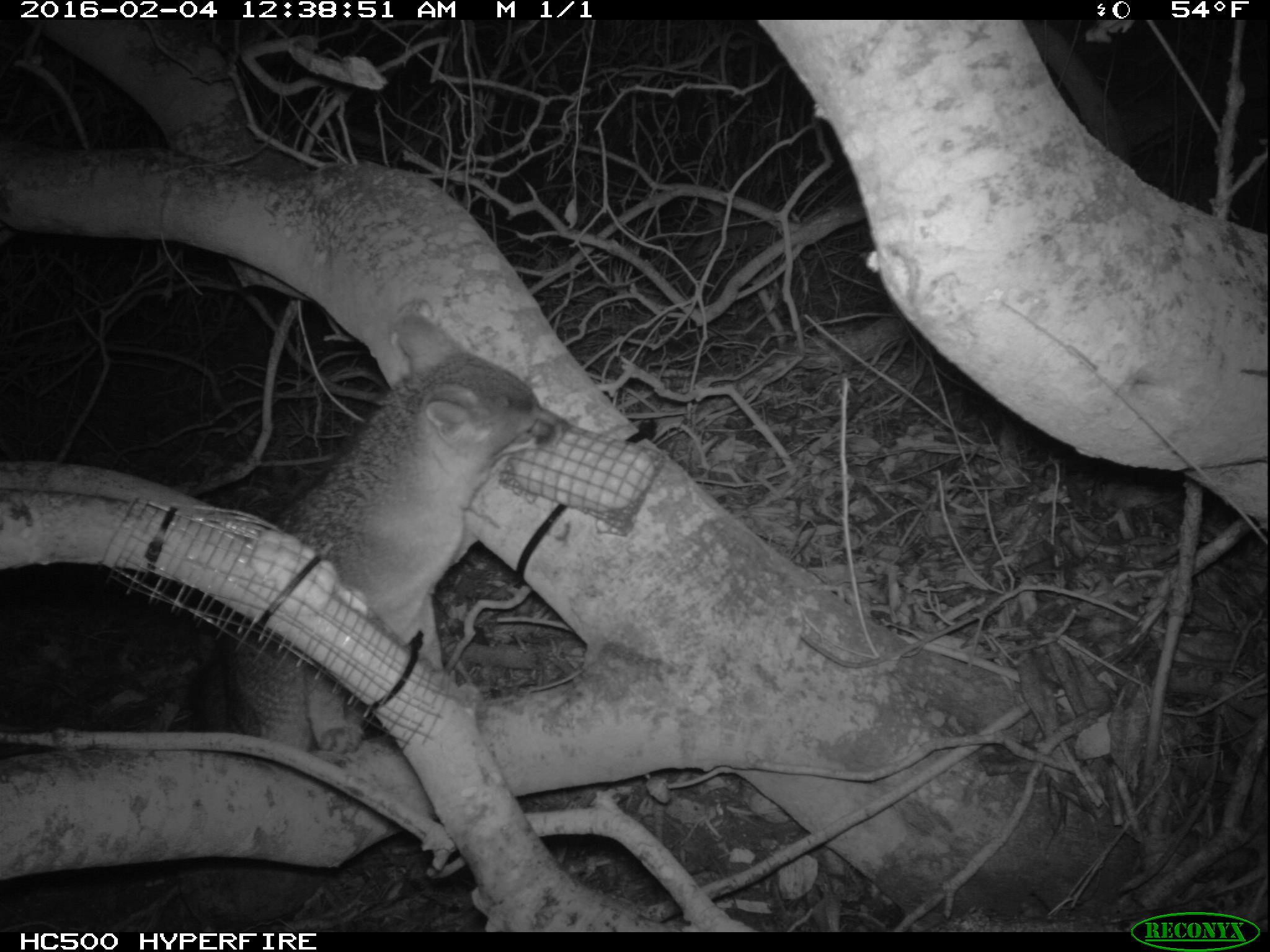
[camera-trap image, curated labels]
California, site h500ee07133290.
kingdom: Animalia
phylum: Chordata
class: Mammalia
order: Carnivora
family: Canidae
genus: Urocyon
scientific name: Urocyon littoralis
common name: island fox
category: fox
Fox (island fox) (Urocyon littoralis).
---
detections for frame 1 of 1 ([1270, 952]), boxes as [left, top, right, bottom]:
fox: [187, 311, 569, 756]